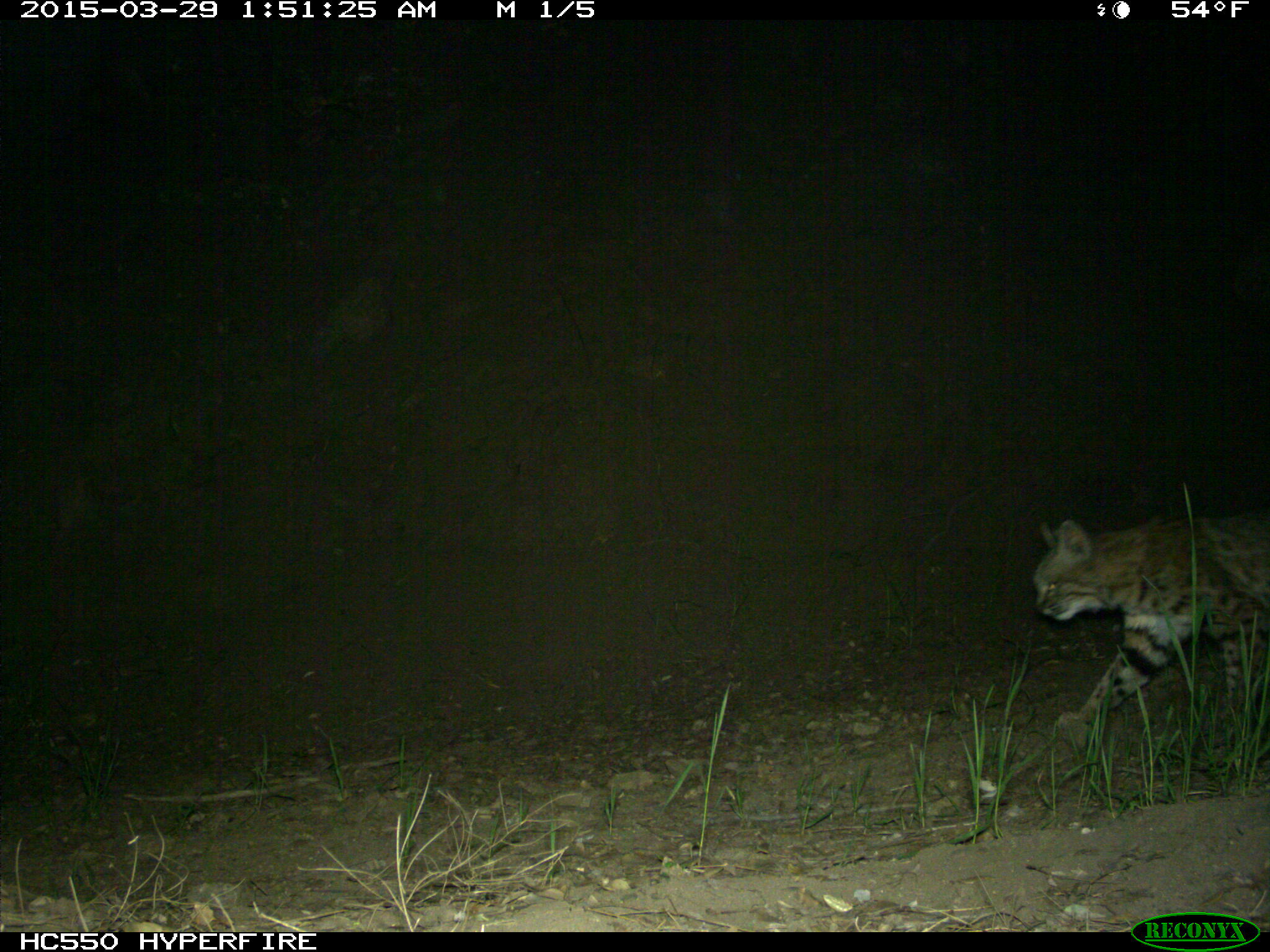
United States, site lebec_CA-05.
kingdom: Animalia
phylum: Chordata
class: Mammalia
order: Carnivora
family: Felidae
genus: Lynx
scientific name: Lynx rufus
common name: bobcat